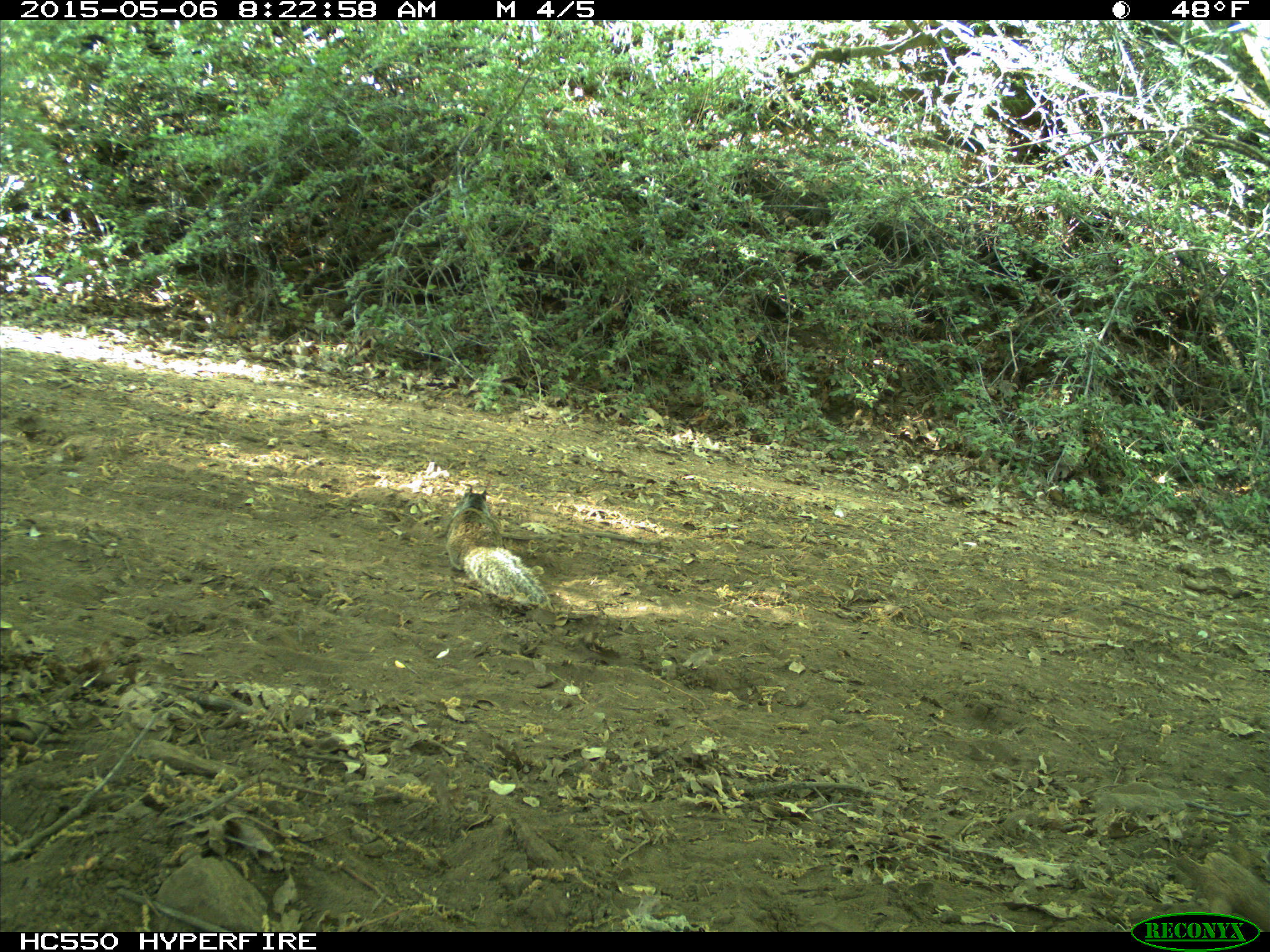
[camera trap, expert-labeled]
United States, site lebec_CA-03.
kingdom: Animalia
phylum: Chordata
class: Mammalia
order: Rodentia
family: Sciuridae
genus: Otospermophilus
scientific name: Otospermophilus beecheyi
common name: california ground squirrel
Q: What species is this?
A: Otospermophilus beecheyi (california ground squirrel).